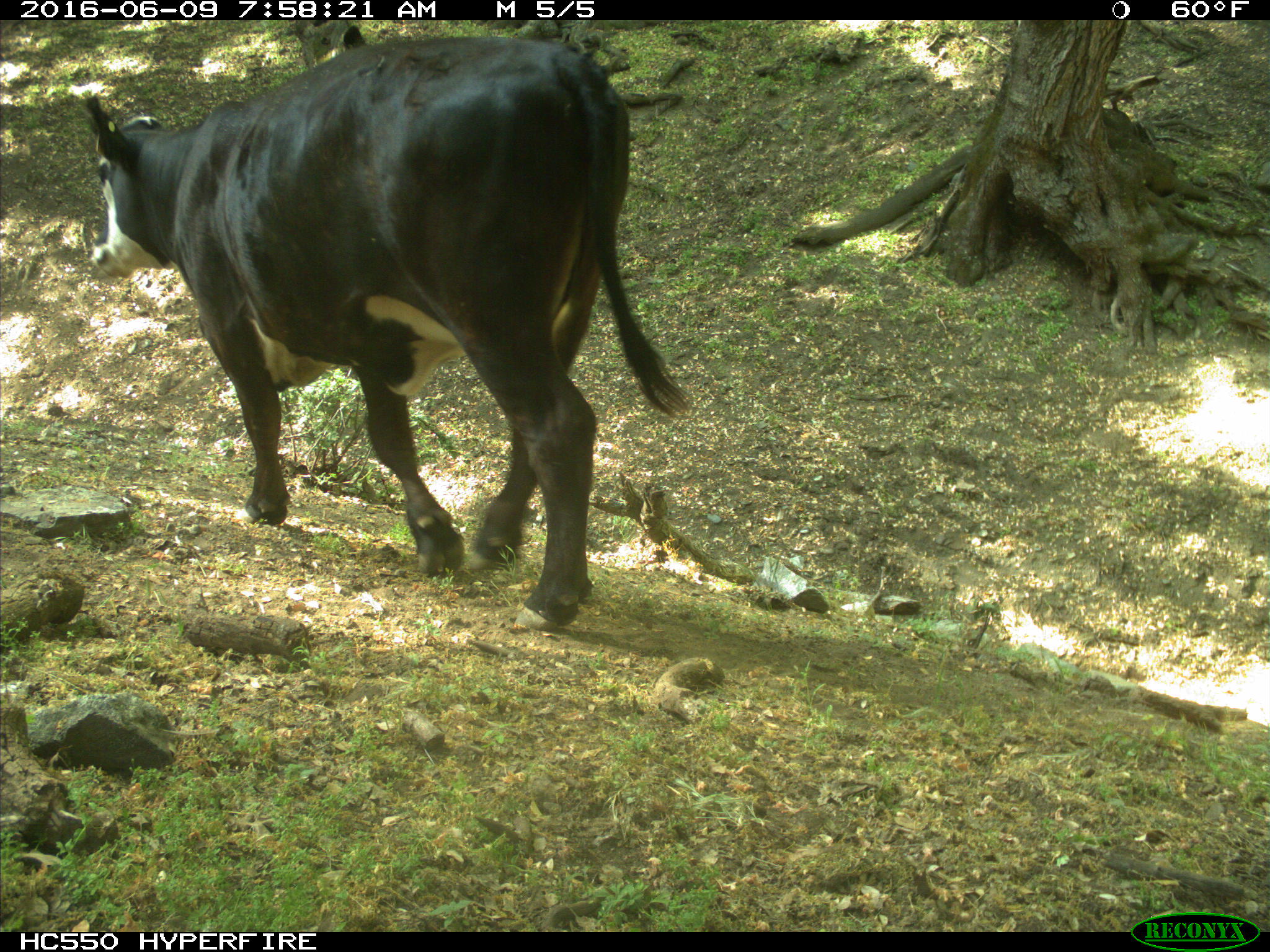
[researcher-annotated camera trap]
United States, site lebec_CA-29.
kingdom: Animalia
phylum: Chordata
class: Mammalia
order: Artiodactyla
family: Bovidae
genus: Bos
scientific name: Bos taurus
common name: domestic cow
Bos taurus (domestic cow).